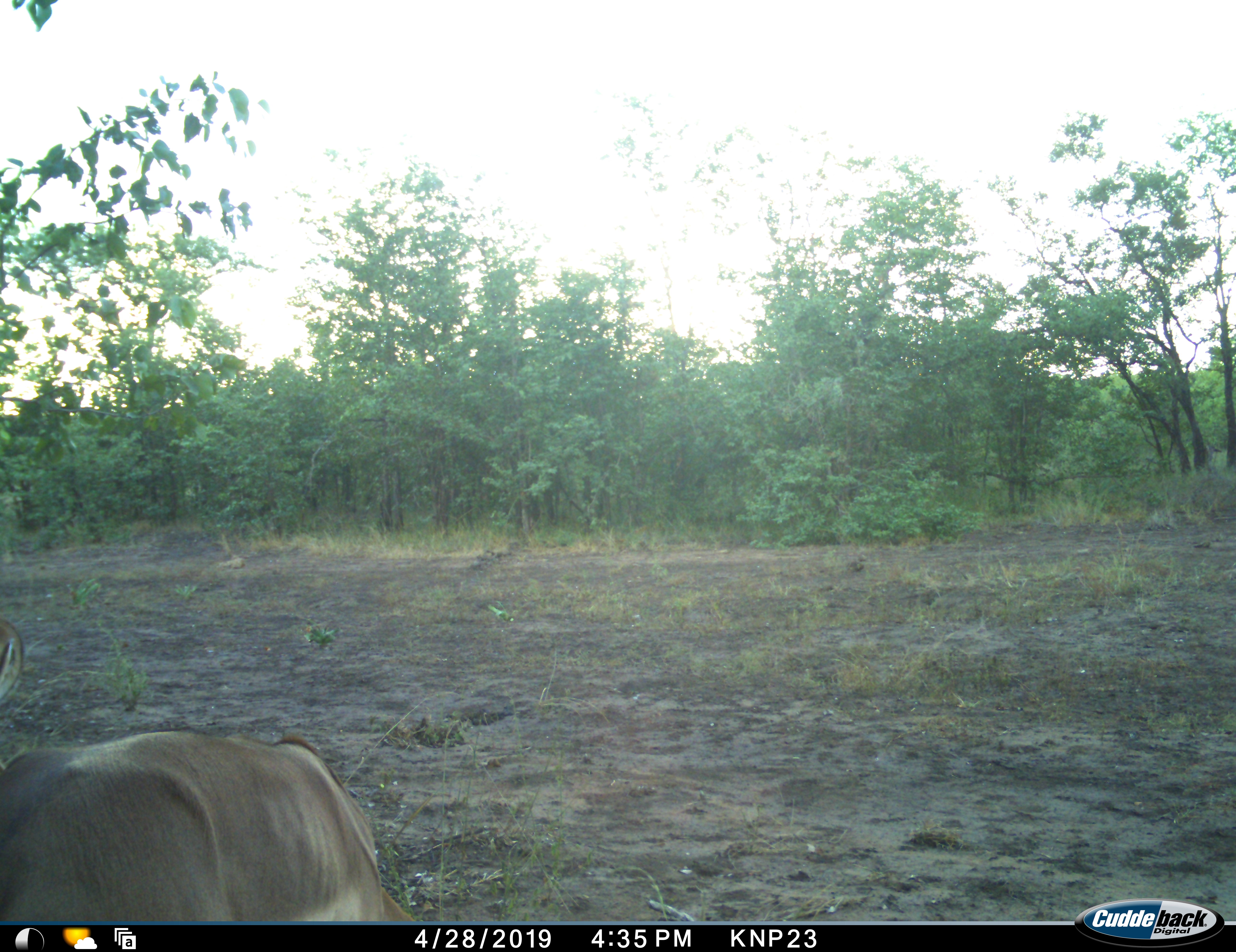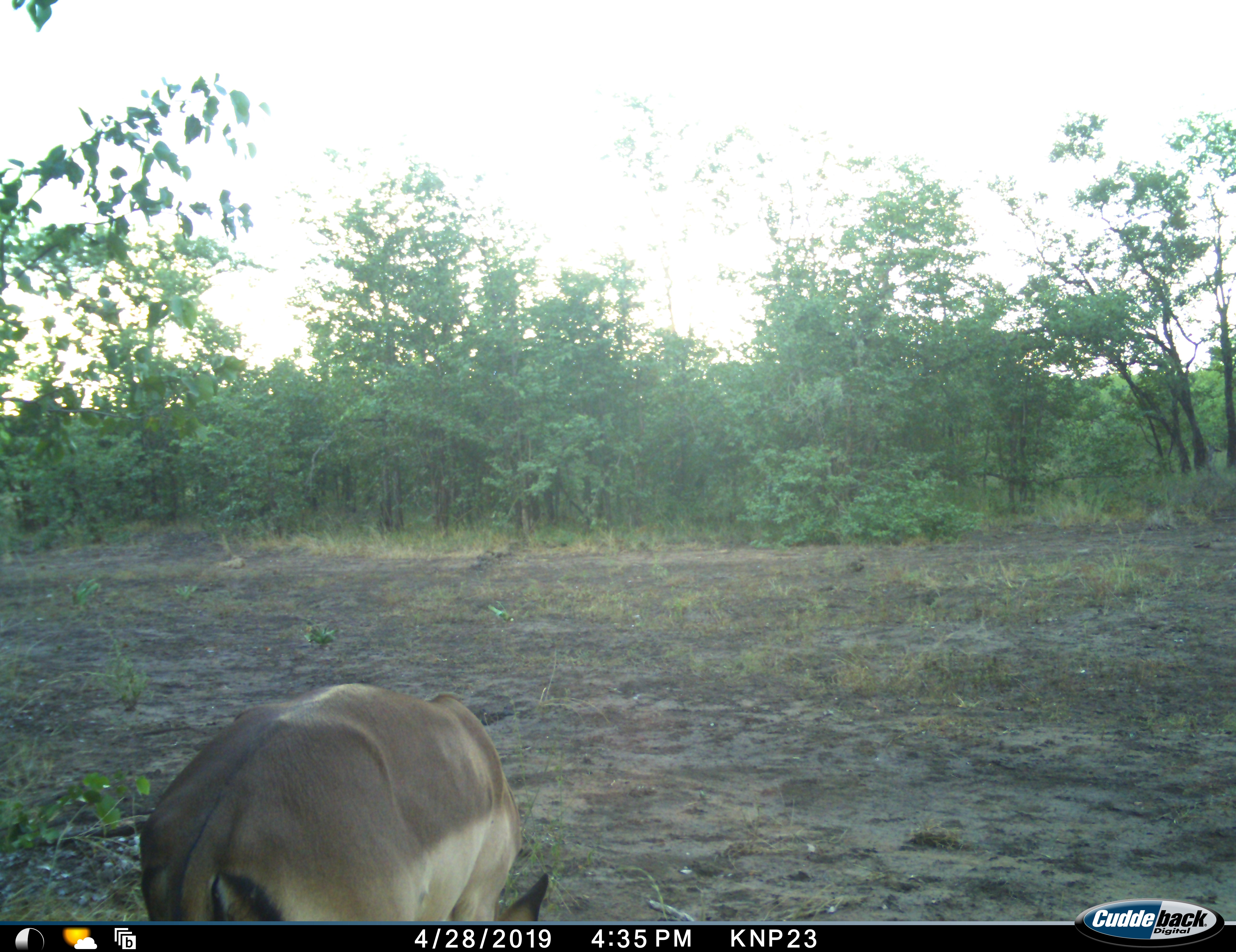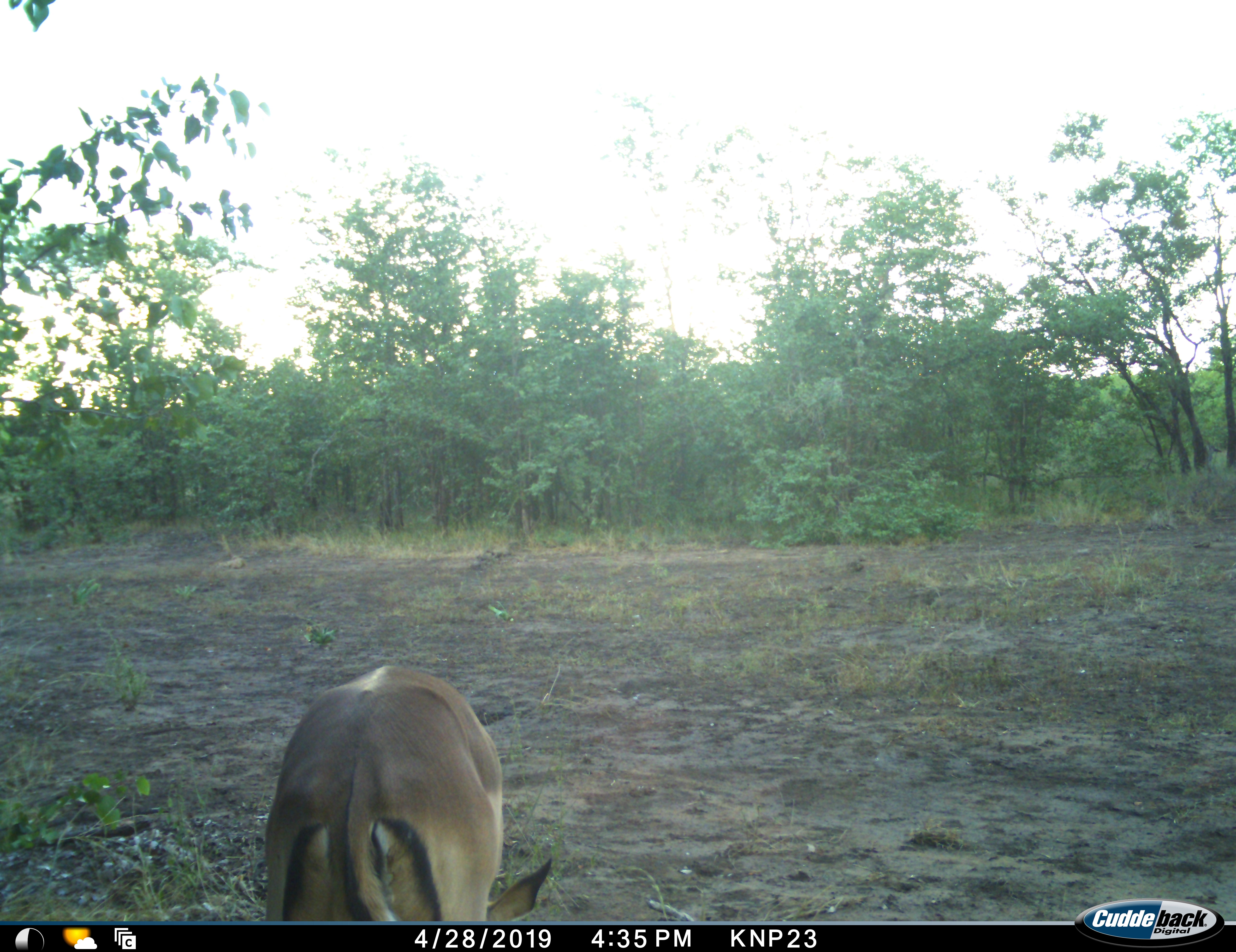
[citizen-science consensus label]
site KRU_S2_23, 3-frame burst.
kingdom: Animalia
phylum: Chordata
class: Mammalia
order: Artiodactyla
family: Bovidae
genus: Aepyceros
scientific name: Aepyceros melampus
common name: impala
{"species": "impala (Aepyceros melampus)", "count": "1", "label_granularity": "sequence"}